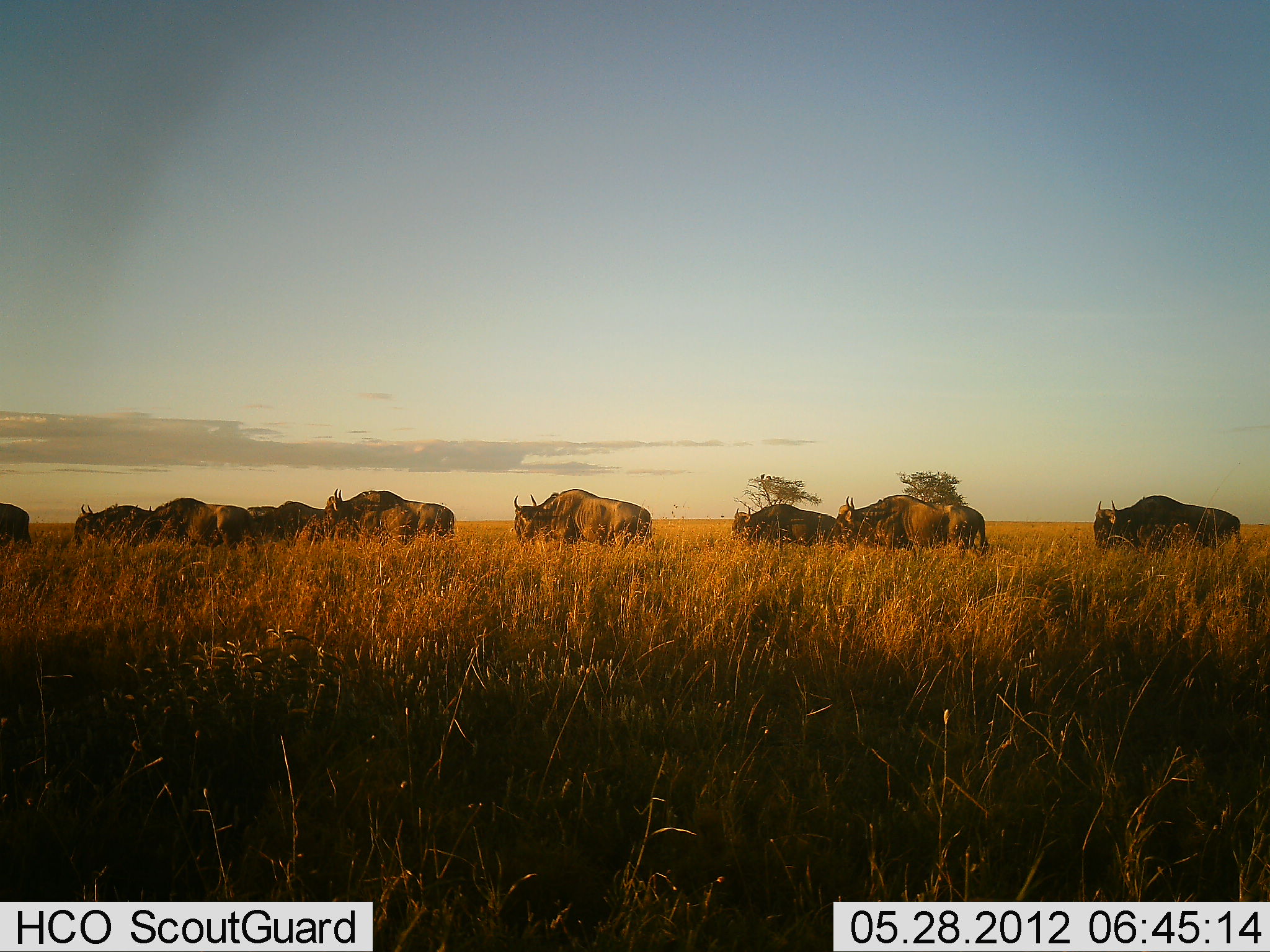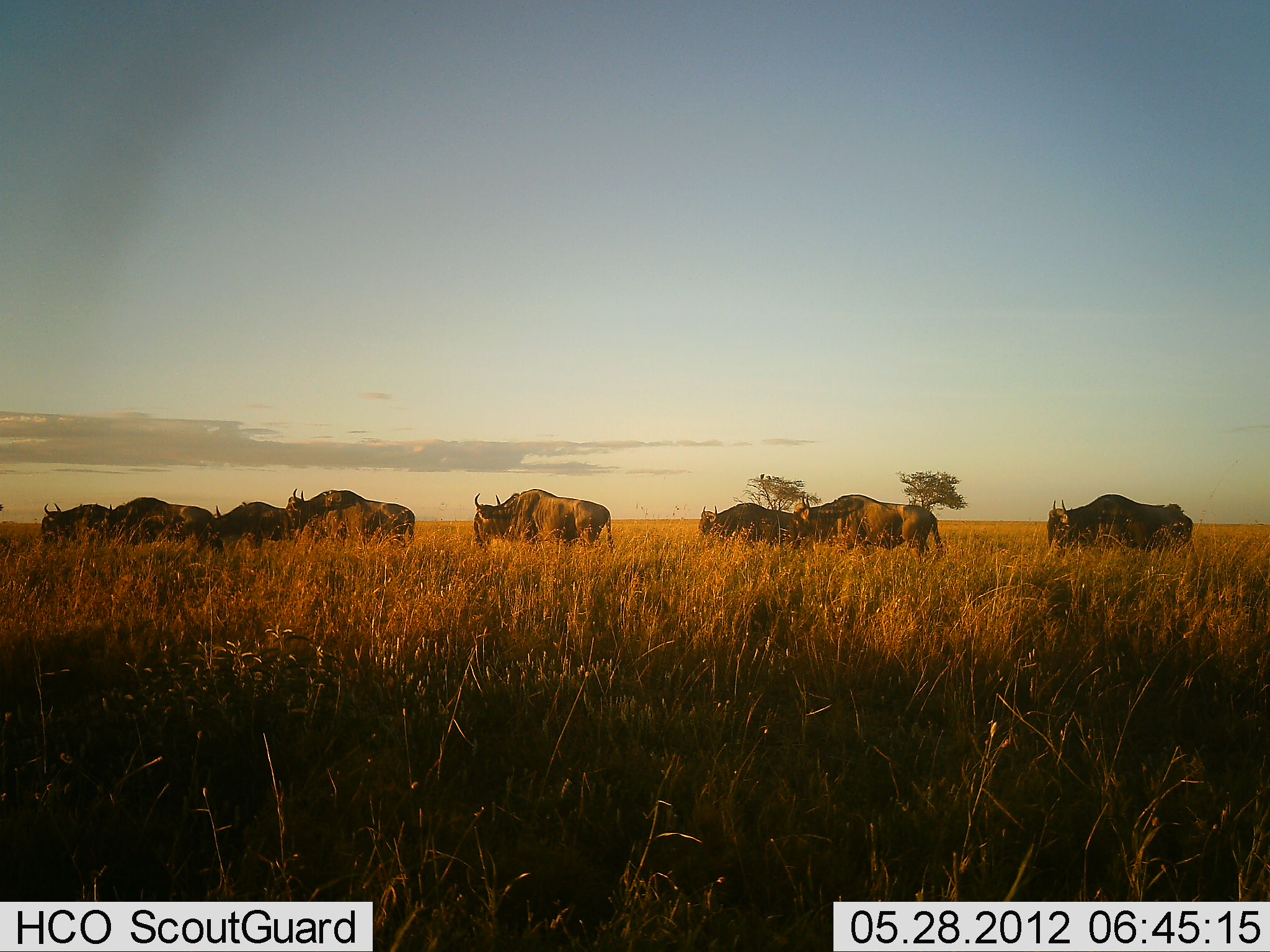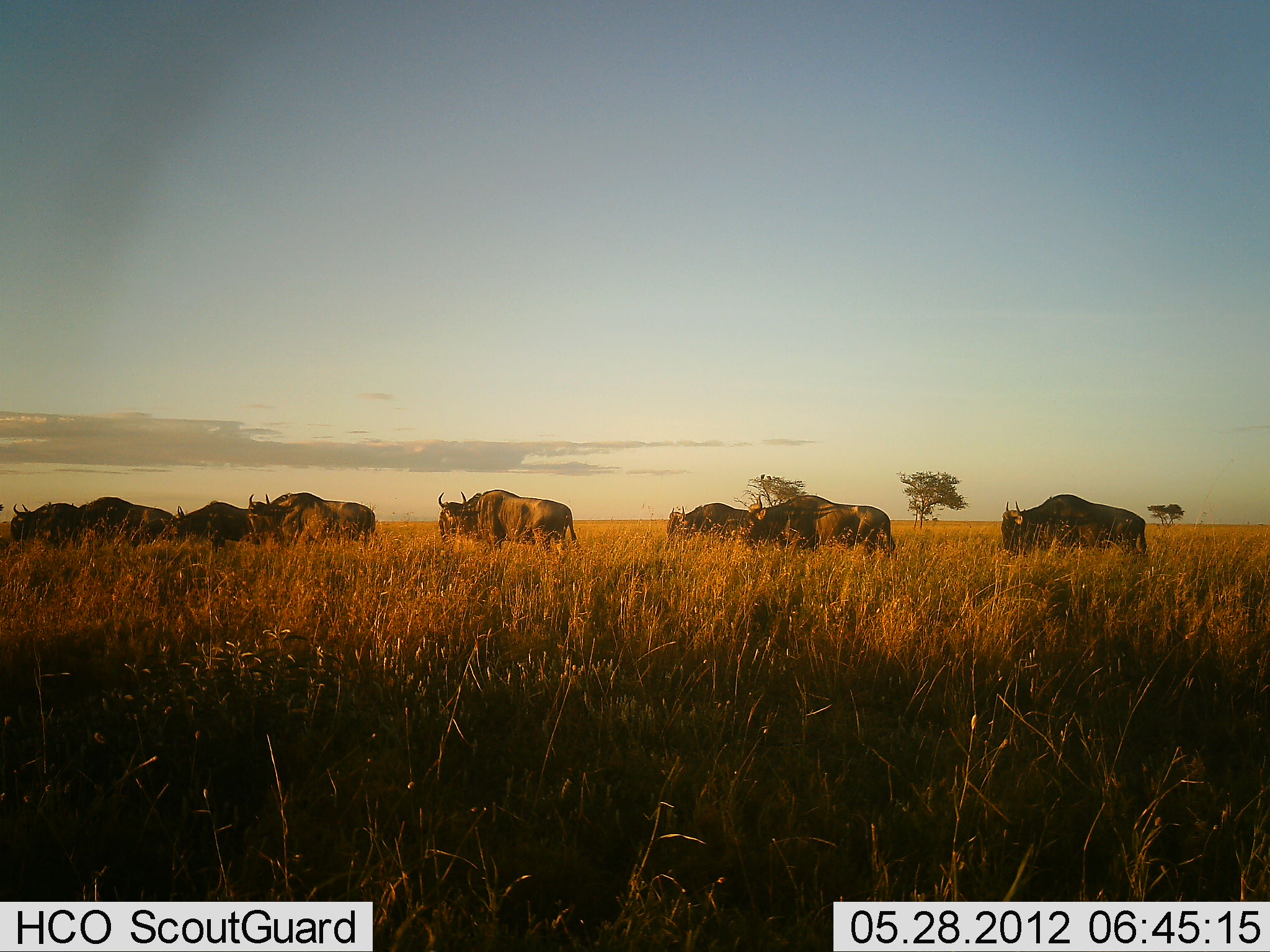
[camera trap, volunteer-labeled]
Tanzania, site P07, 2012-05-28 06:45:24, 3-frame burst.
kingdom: Animalia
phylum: Chordata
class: Mammalia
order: Artiodactyla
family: Bovidae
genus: Connochaetes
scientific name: Connochaetes taurinus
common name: blue wildebeest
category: wildebeest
Wildebeest (blue wildebeest) (Connochaetes taurinus), count 10. Behavior (volunteer vote fractions): standing 4%, resting 0%, moving 100%, interacting 0%. Young present (vote fraction): 0%. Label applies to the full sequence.